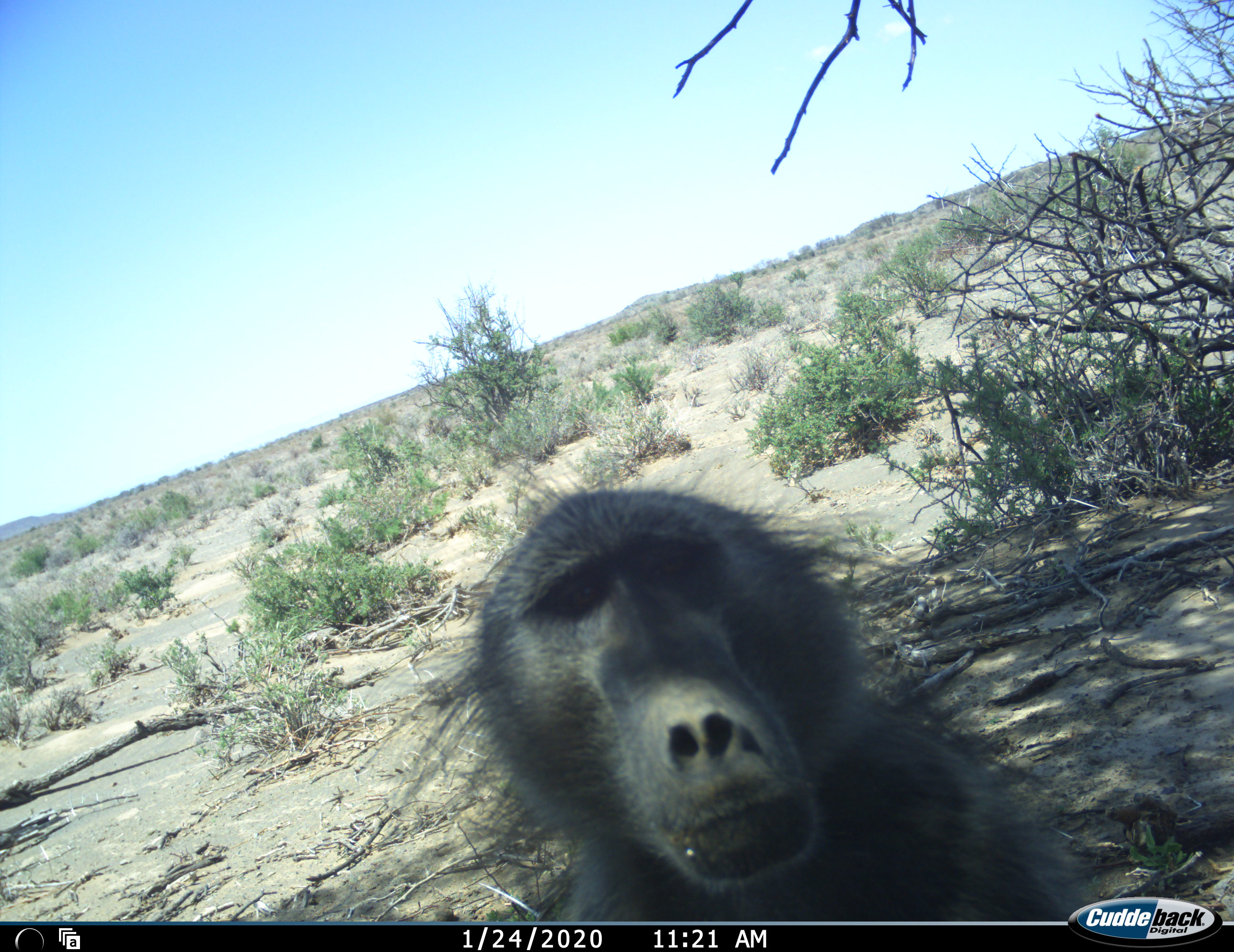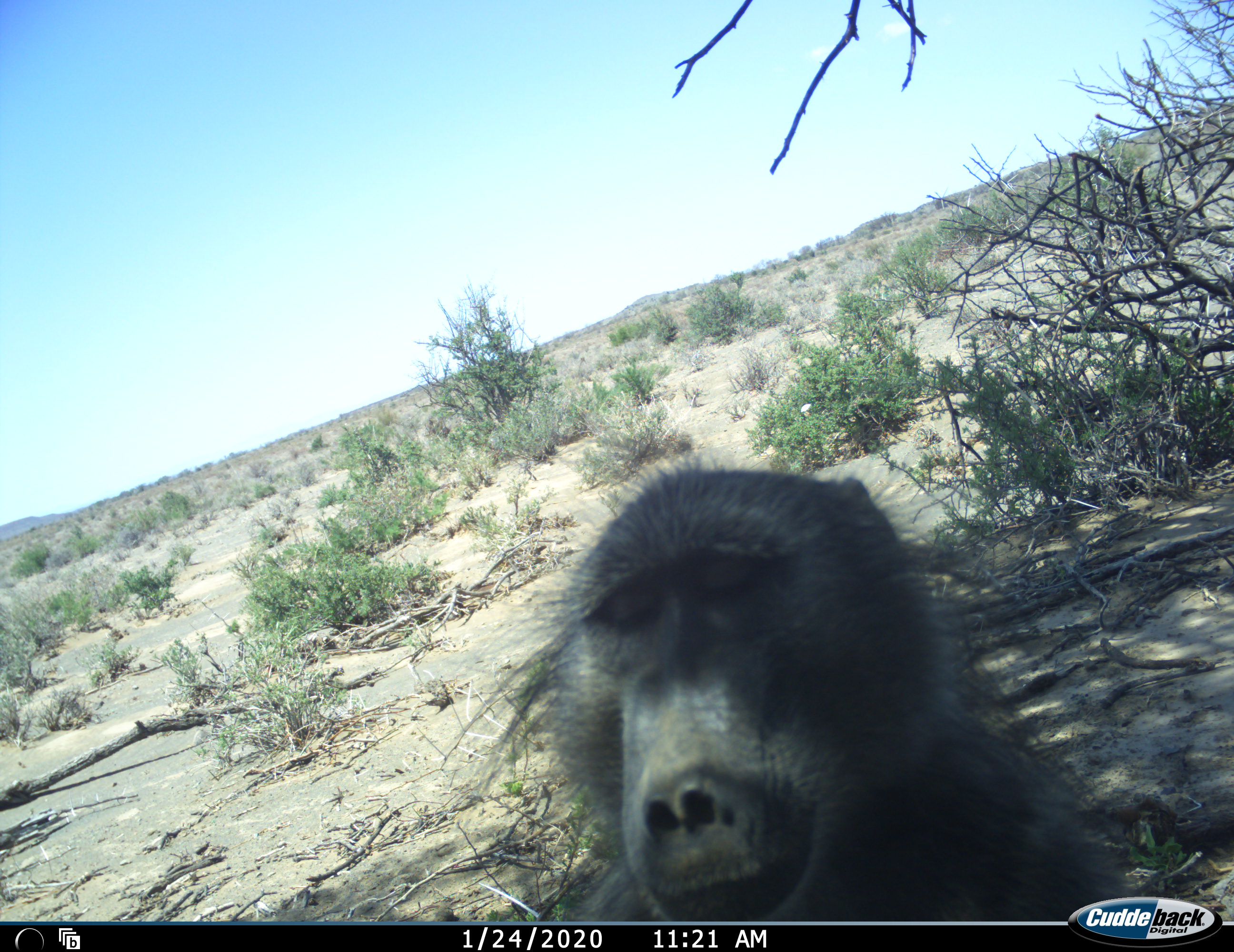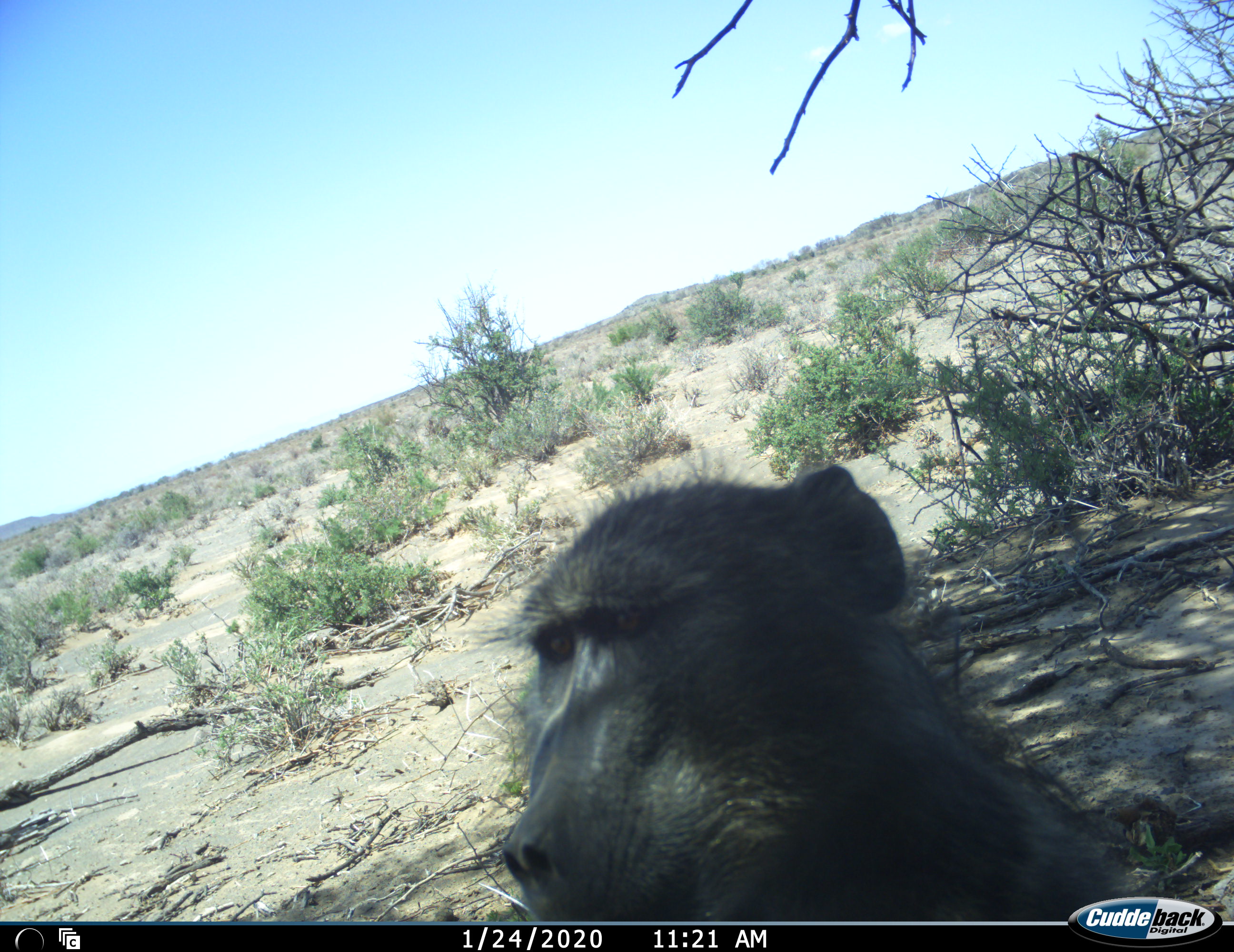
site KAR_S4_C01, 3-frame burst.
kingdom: Animalia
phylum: Chordata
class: Mammalia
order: Primates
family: Cercopithecidae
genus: Papio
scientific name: Papio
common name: baboon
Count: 1.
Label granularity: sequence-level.